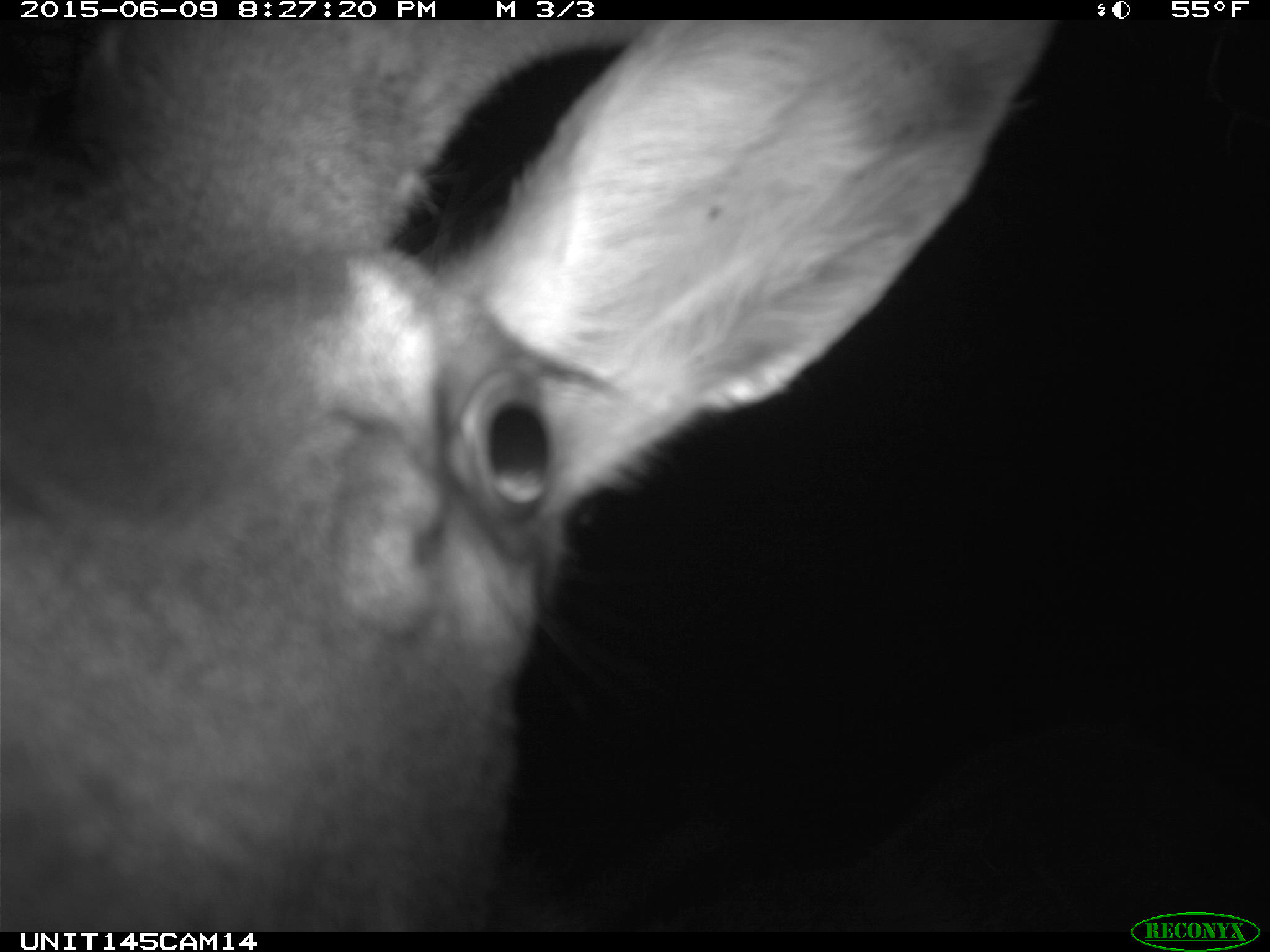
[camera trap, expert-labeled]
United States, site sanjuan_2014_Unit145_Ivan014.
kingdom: Animalia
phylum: Chordata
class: Mammalia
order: Artiodactyla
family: Cervidae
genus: Cervus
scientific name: Cervus elaphus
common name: red deer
Cervus elaphus (red deer).